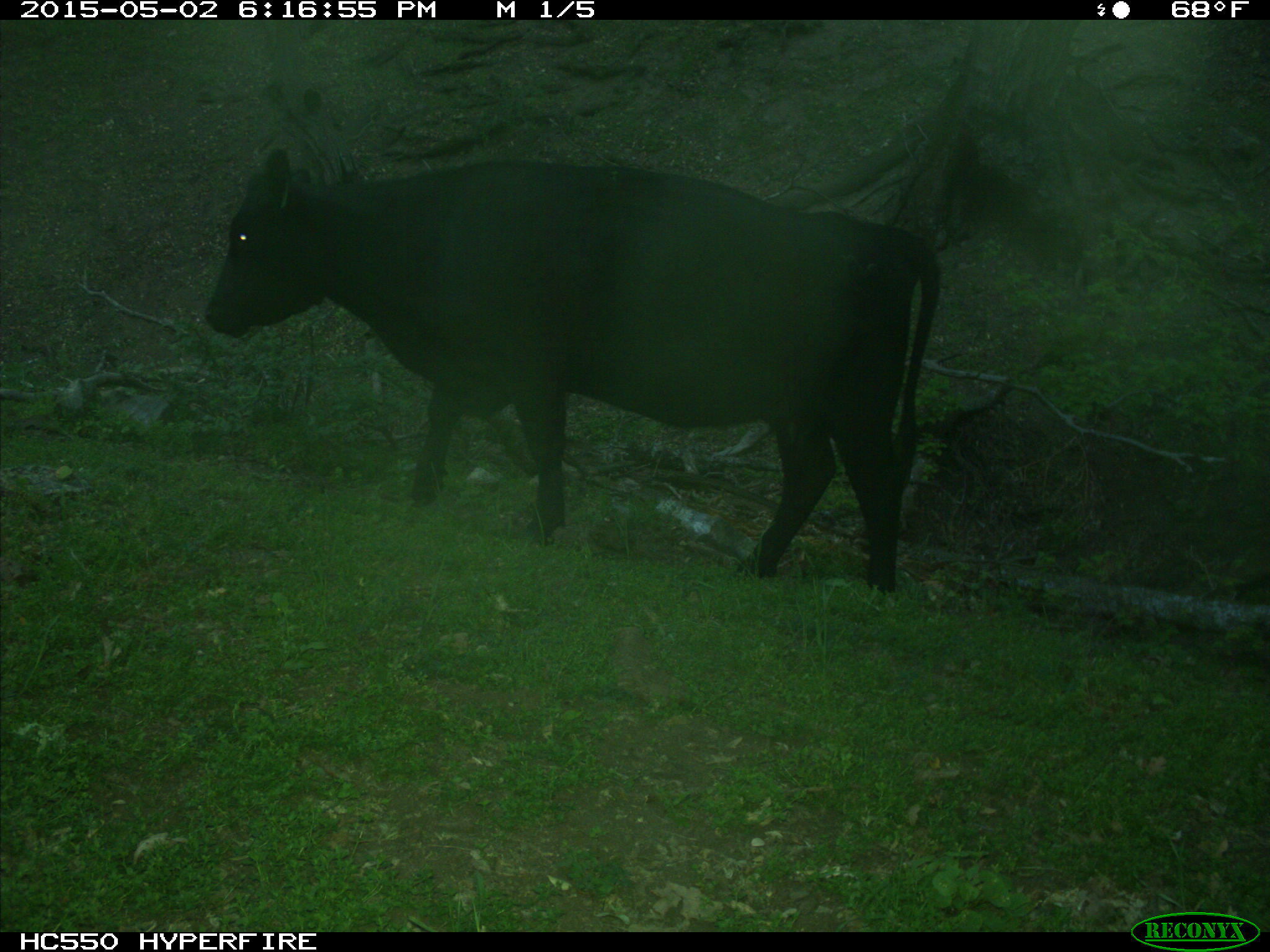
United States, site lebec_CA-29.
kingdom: Animalia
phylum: Chordata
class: Mammalia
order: Artiodactyla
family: Bovidae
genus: Bos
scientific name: Bos taurus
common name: domestic cow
Bos taurus (domestic cow).